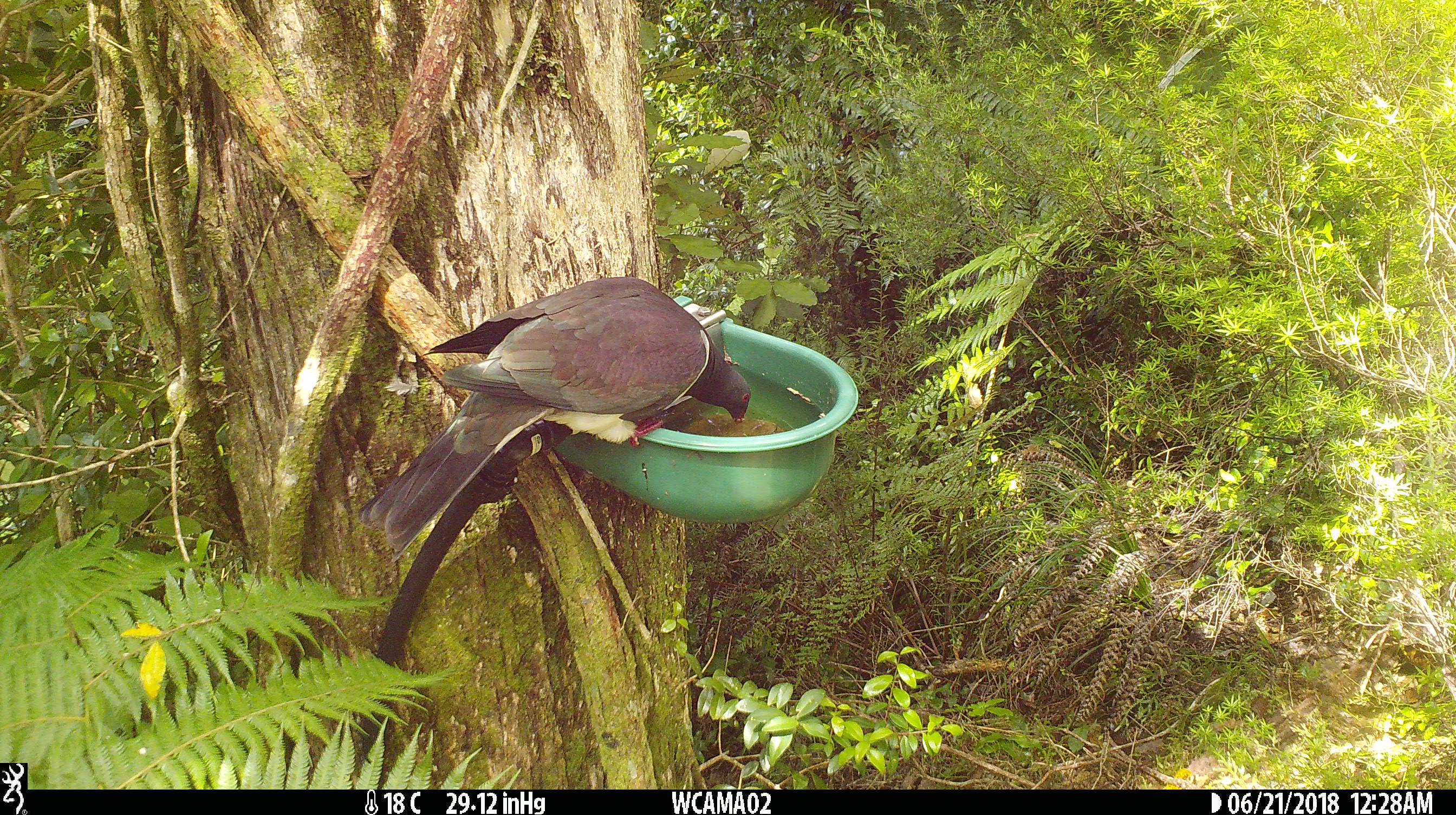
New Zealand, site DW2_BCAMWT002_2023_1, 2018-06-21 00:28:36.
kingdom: Animalia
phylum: Chordata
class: Aves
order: Columbiformes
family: Columbidae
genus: Hemiphaga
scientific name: Hemiphaga novaeseelandiae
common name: new zealand pigeon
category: kereru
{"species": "kereru (new zealand pigeon) (Hemiphaga novaeseelandiae)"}